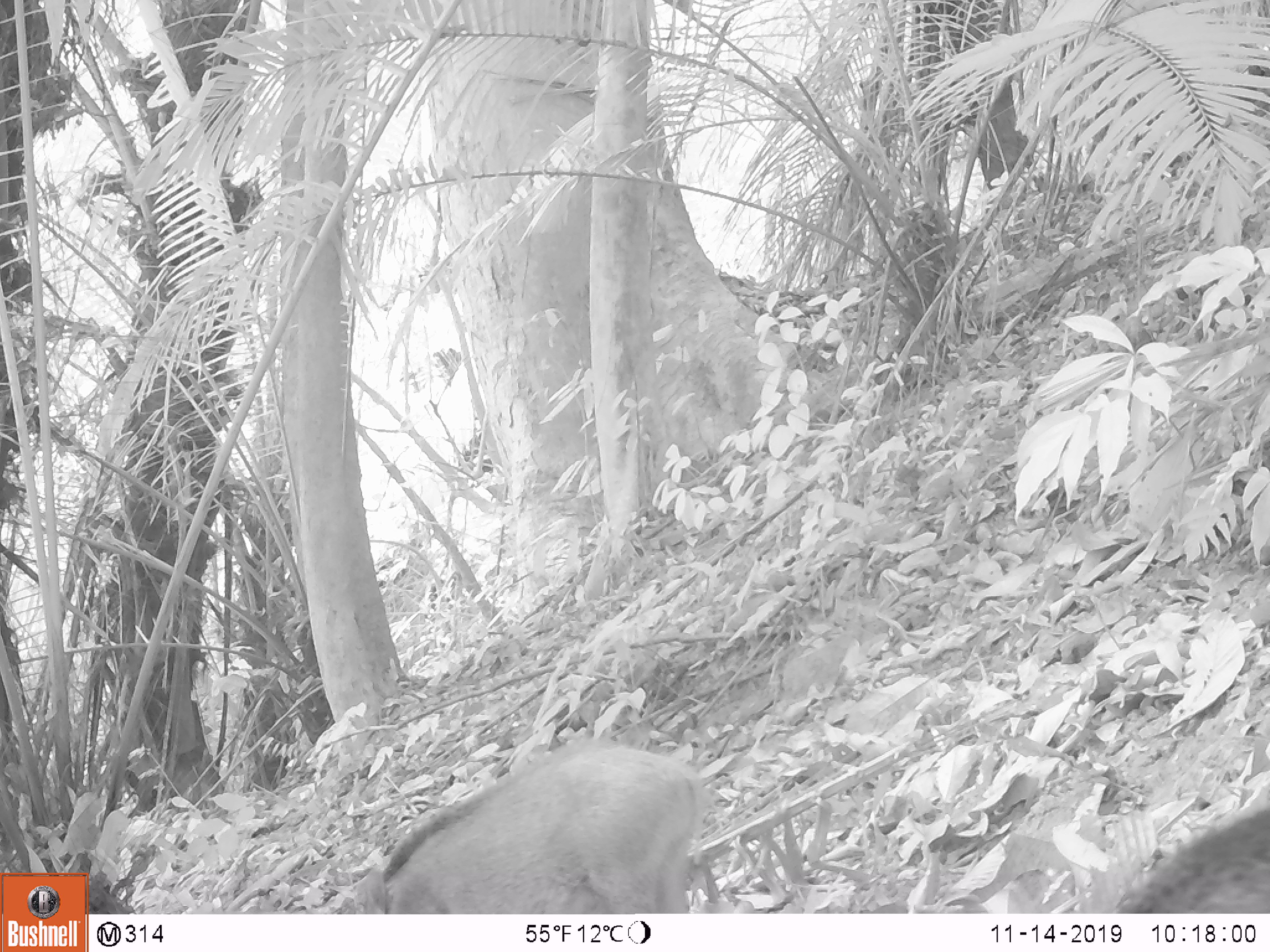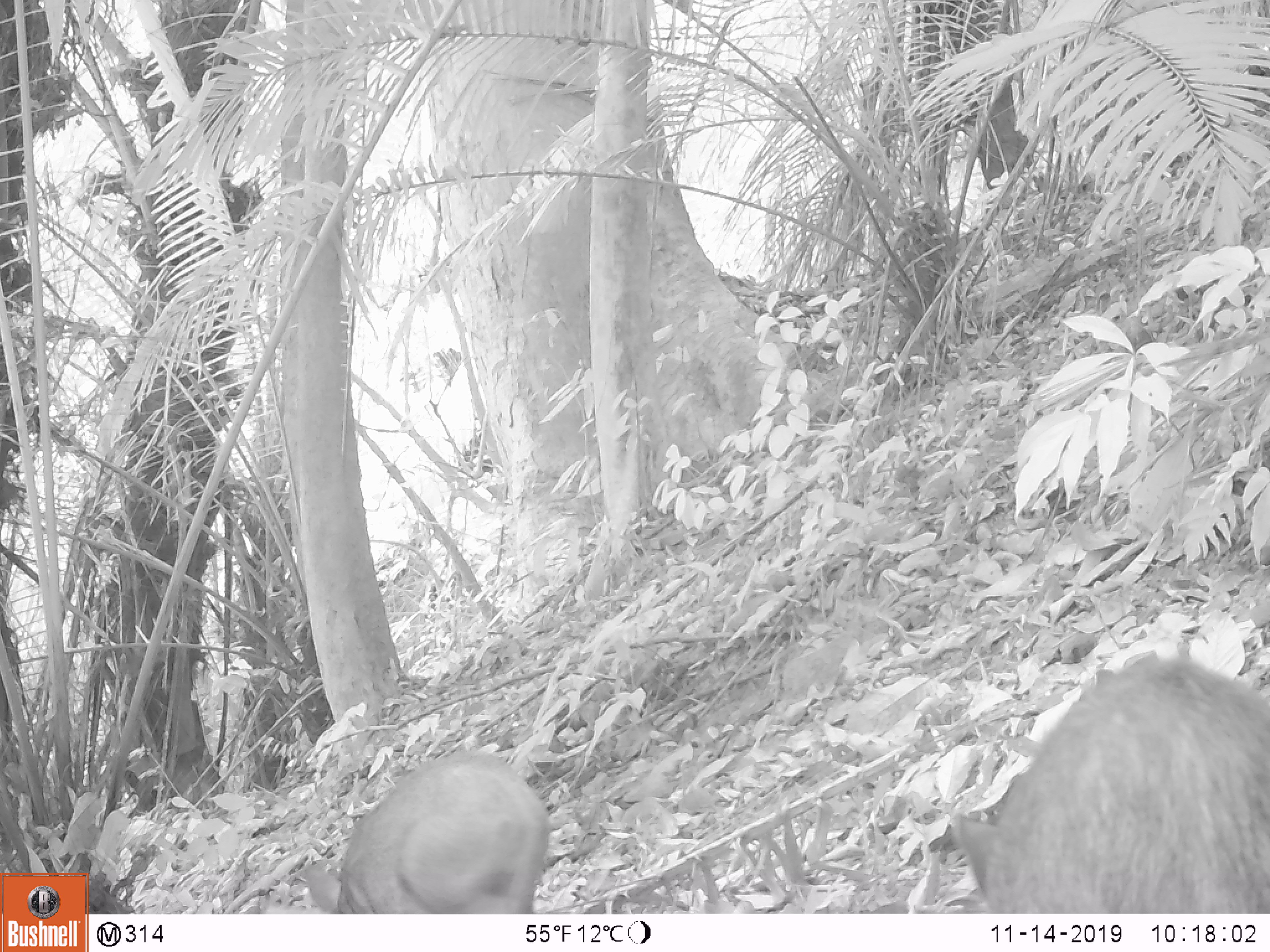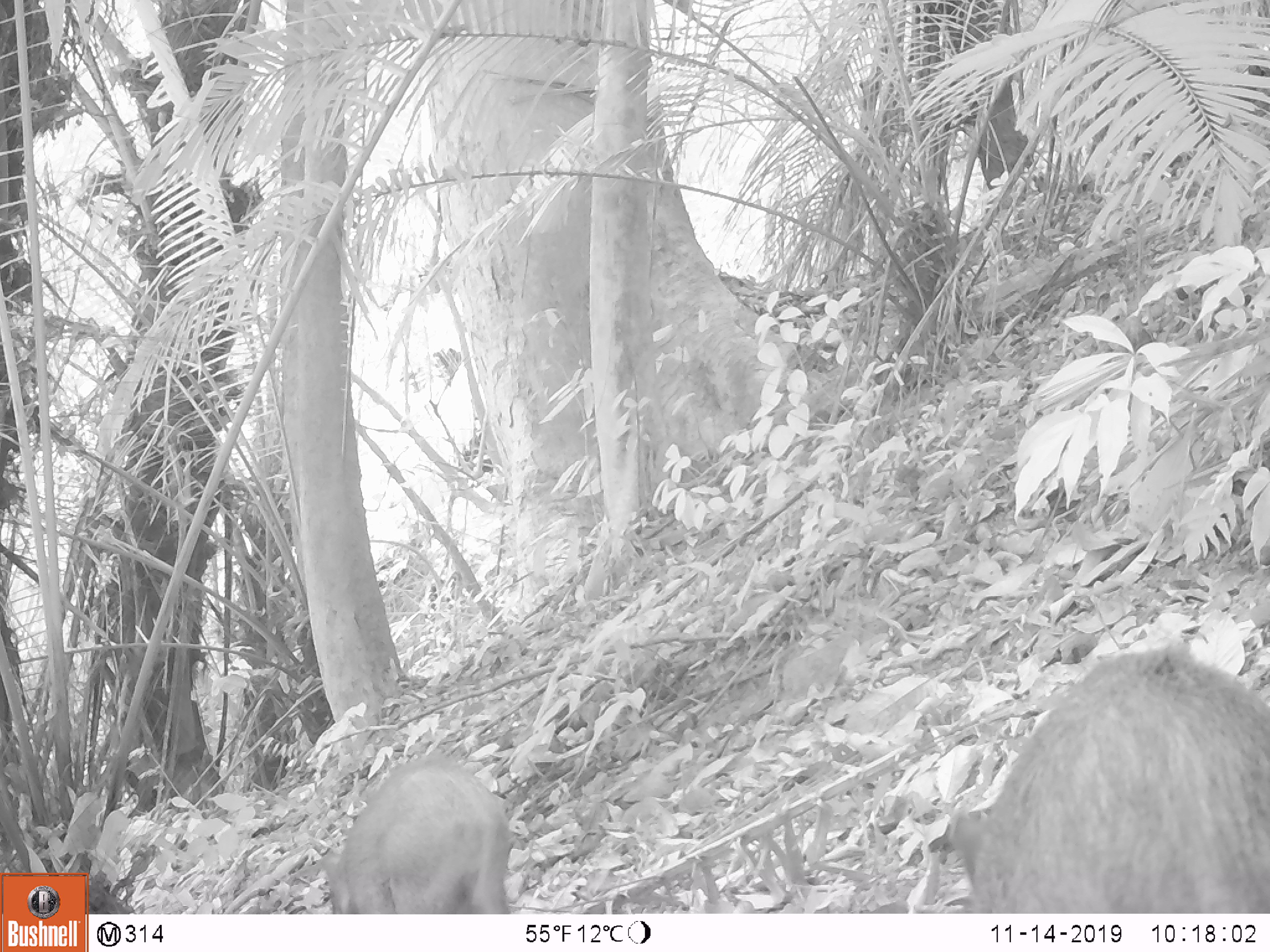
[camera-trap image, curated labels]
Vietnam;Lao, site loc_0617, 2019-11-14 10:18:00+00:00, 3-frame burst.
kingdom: Animalia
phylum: Chordata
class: Mammalia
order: Artiodactyla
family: Suidae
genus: Sus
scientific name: Sus scrofa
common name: eurasian wild pig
Eurasian wild pig (Sus scrofa). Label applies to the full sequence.